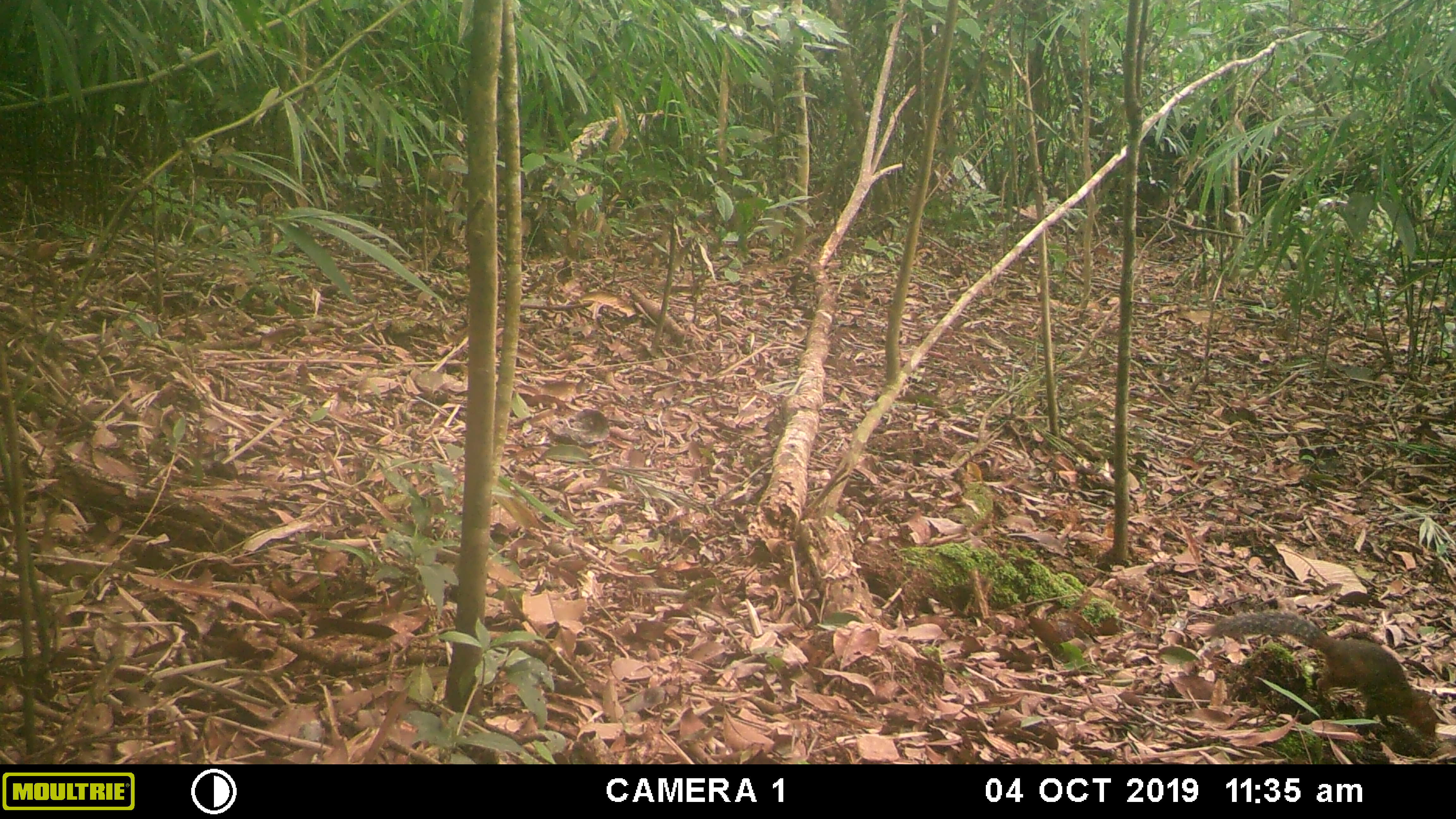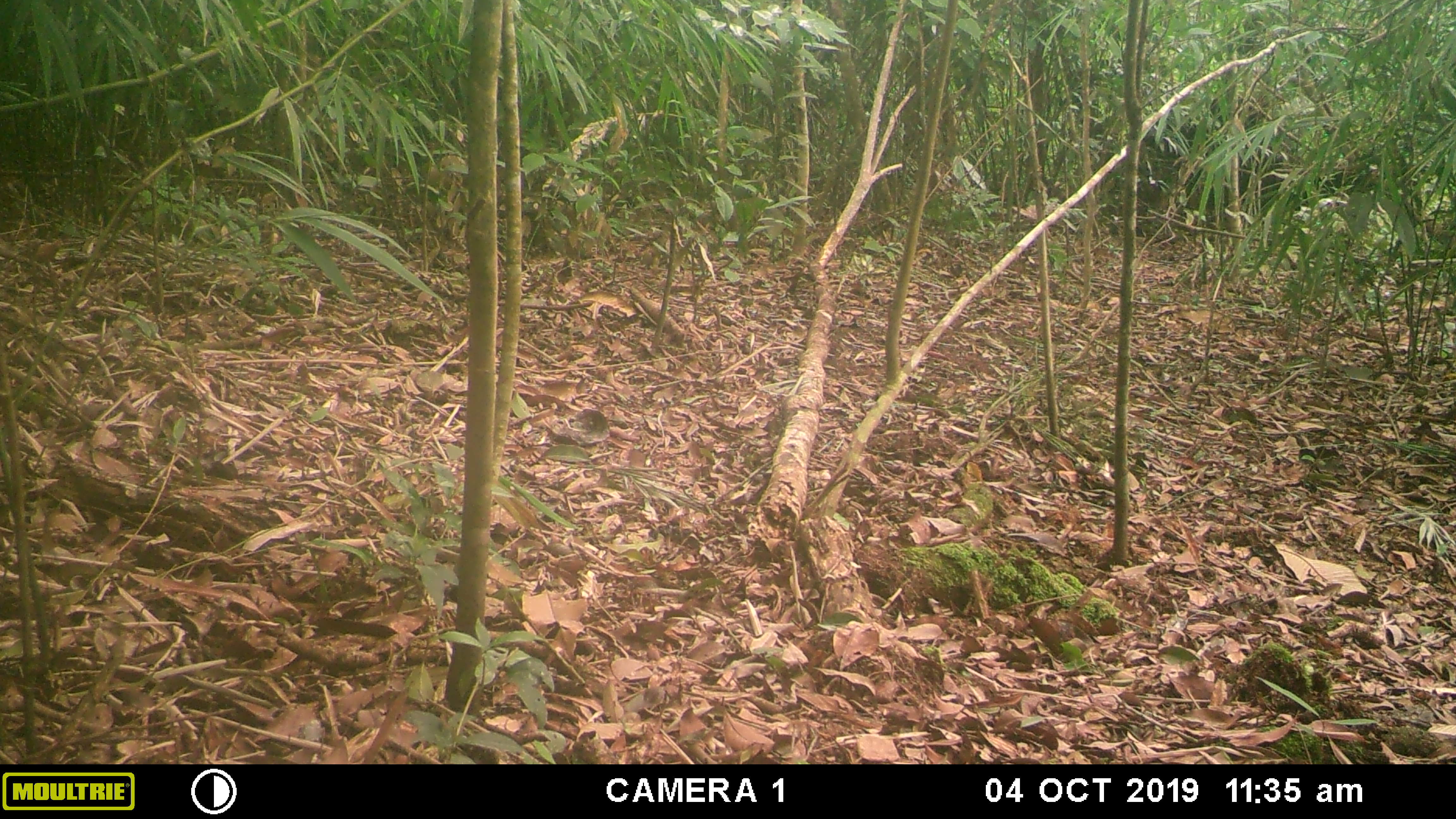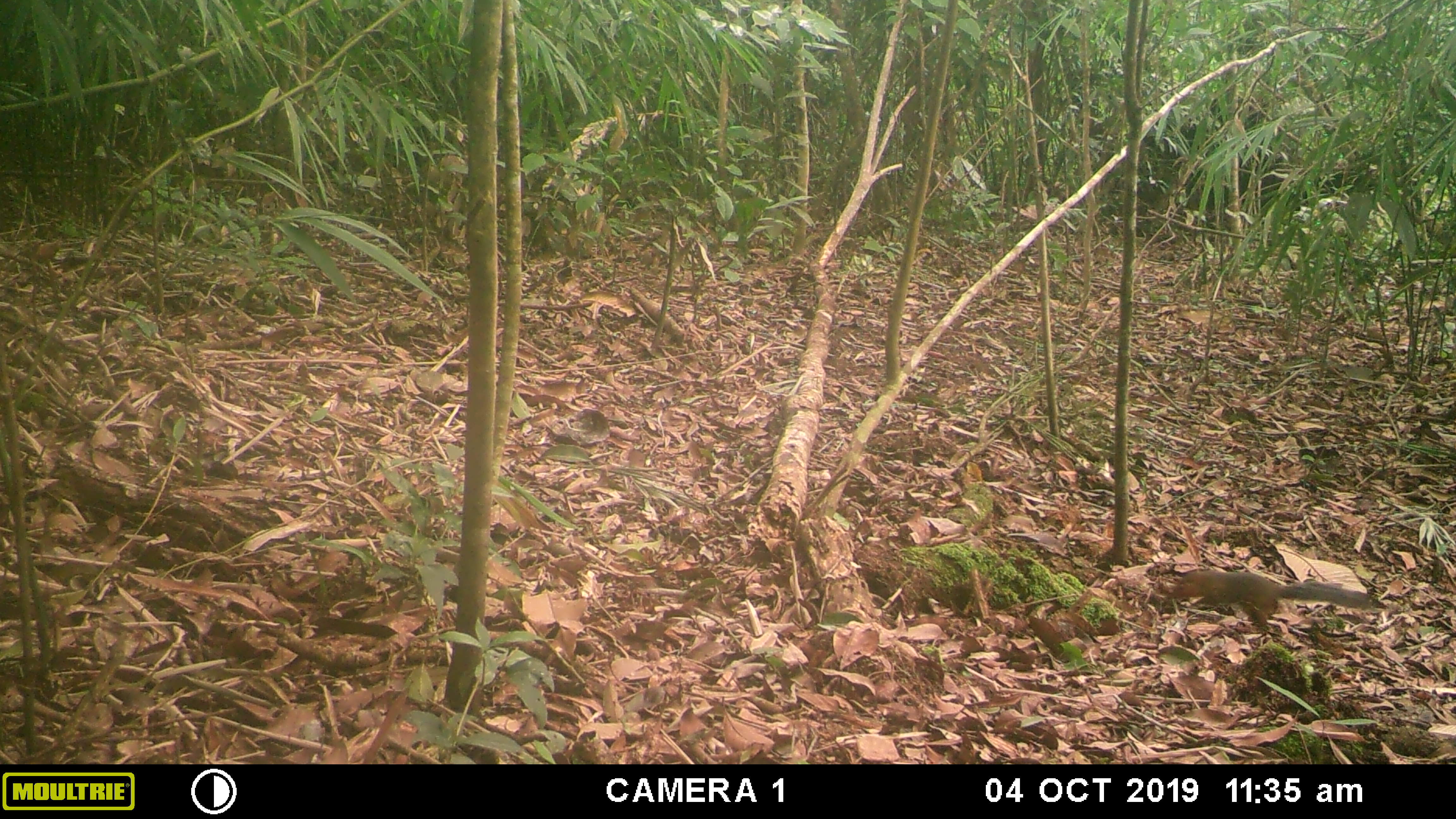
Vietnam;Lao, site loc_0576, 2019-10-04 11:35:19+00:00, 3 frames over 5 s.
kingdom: Animalia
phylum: Chordata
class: Mammalia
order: Rodentia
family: Sciuridae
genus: Dremomys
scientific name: Dremomys rufigenis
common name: red-cheeked squirrel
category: red cheeked squirrel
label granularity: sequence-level